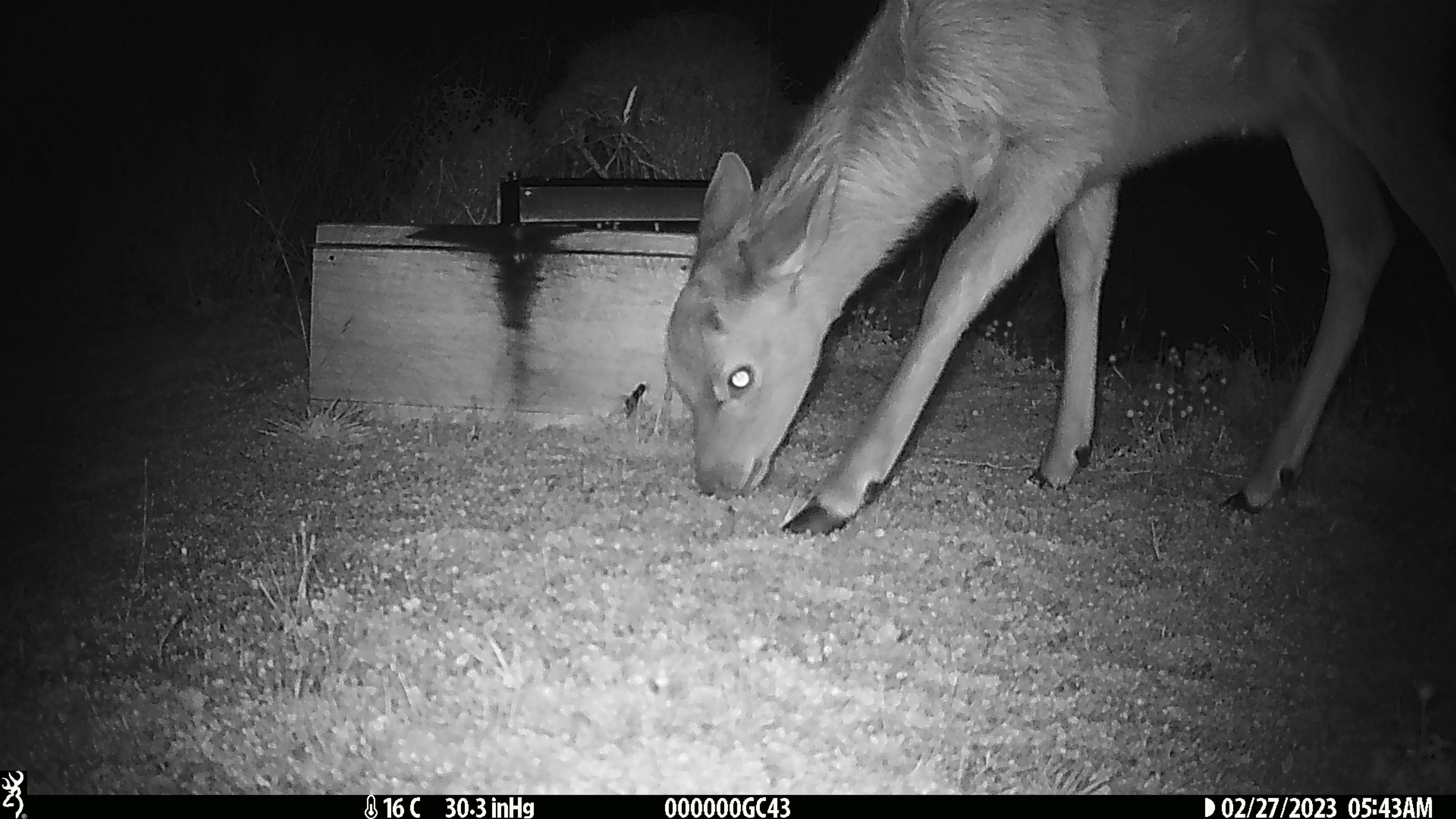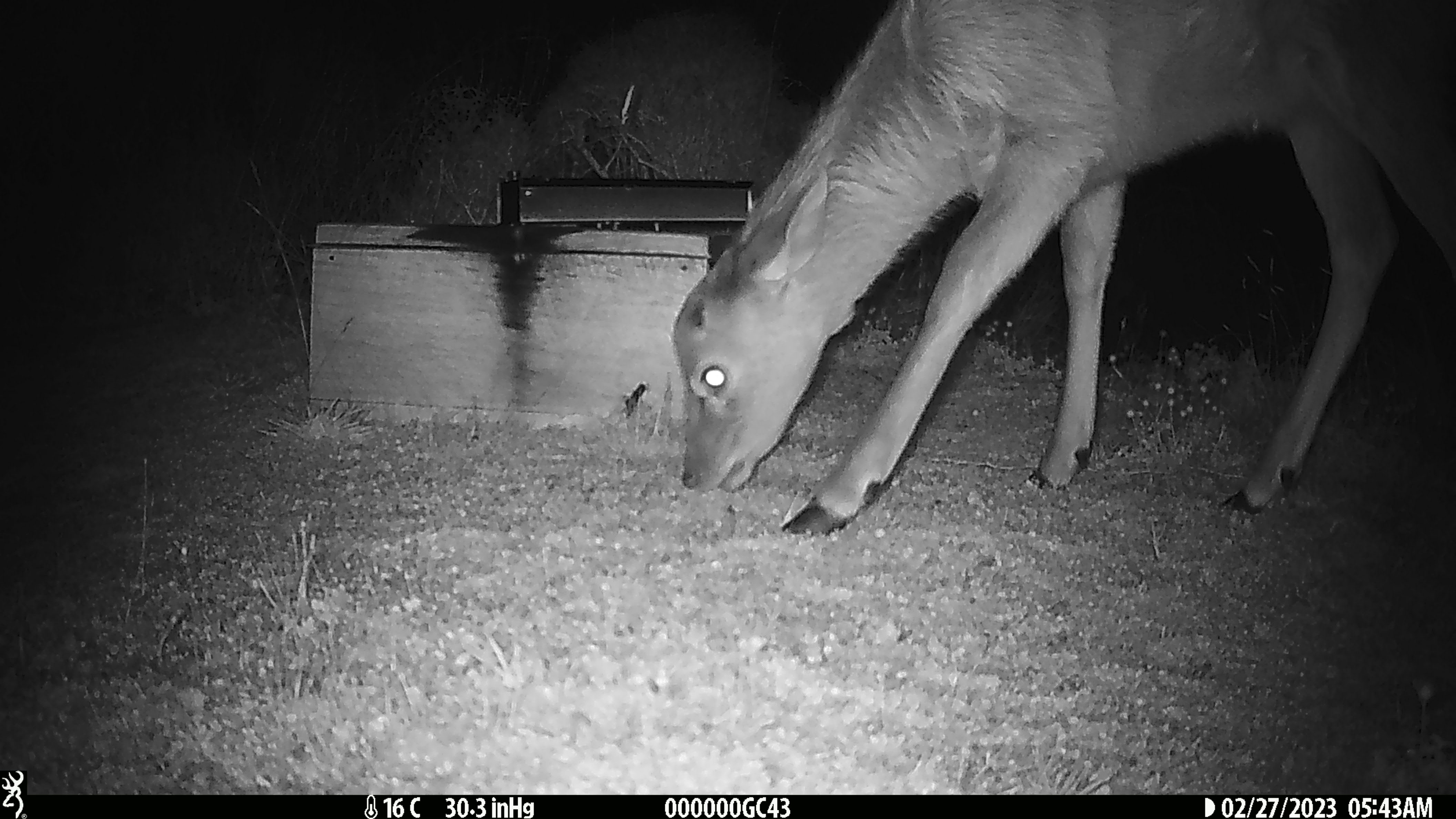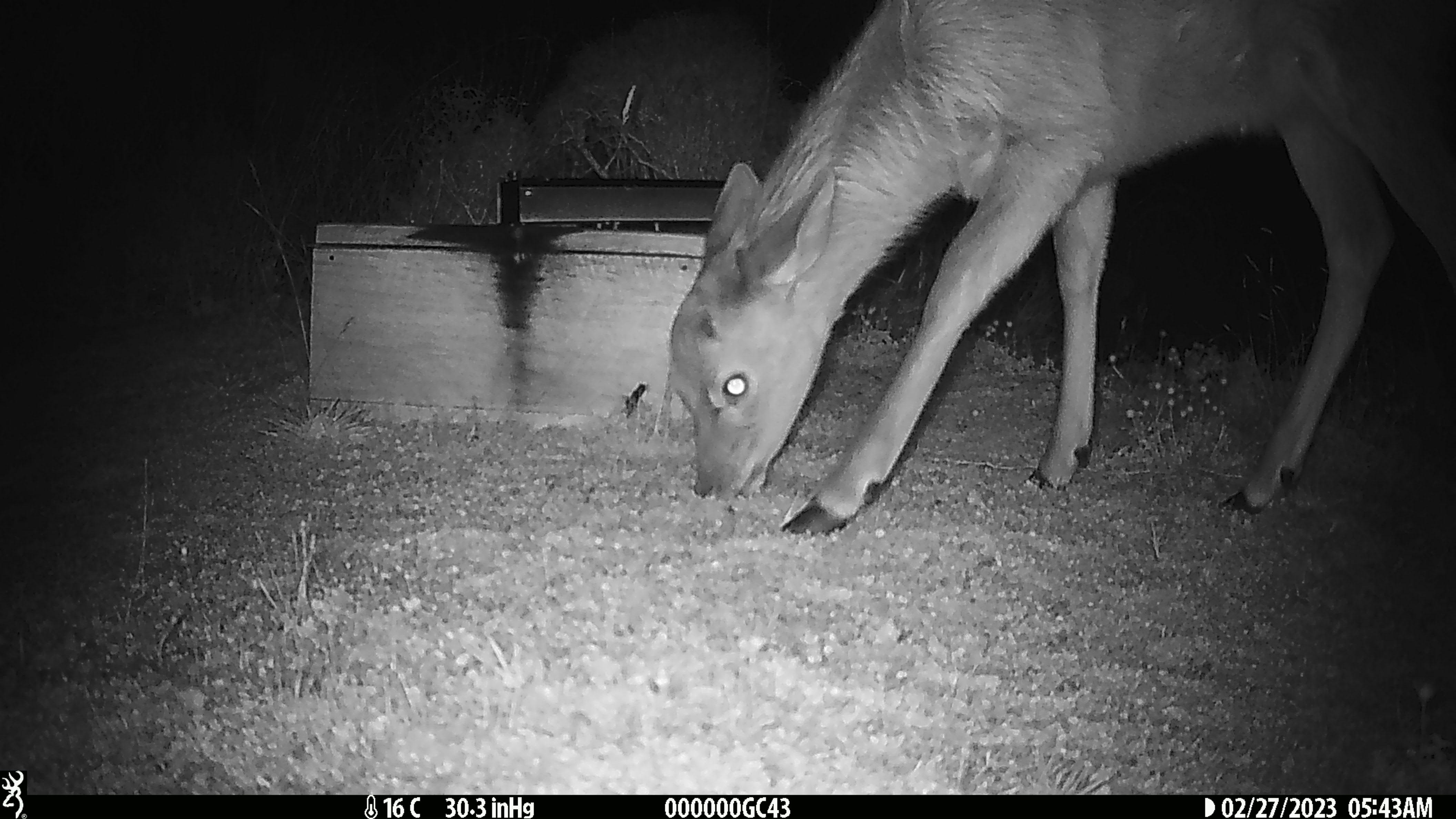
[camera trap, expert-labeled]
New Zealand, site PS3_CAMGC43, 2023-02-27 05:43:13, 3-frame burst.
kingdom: Animalia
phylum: Chordata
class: Mammalia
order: Artiodactyla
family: Cervidae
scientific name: Cervidae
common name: deer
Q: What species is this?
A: Deer (Cervidae).